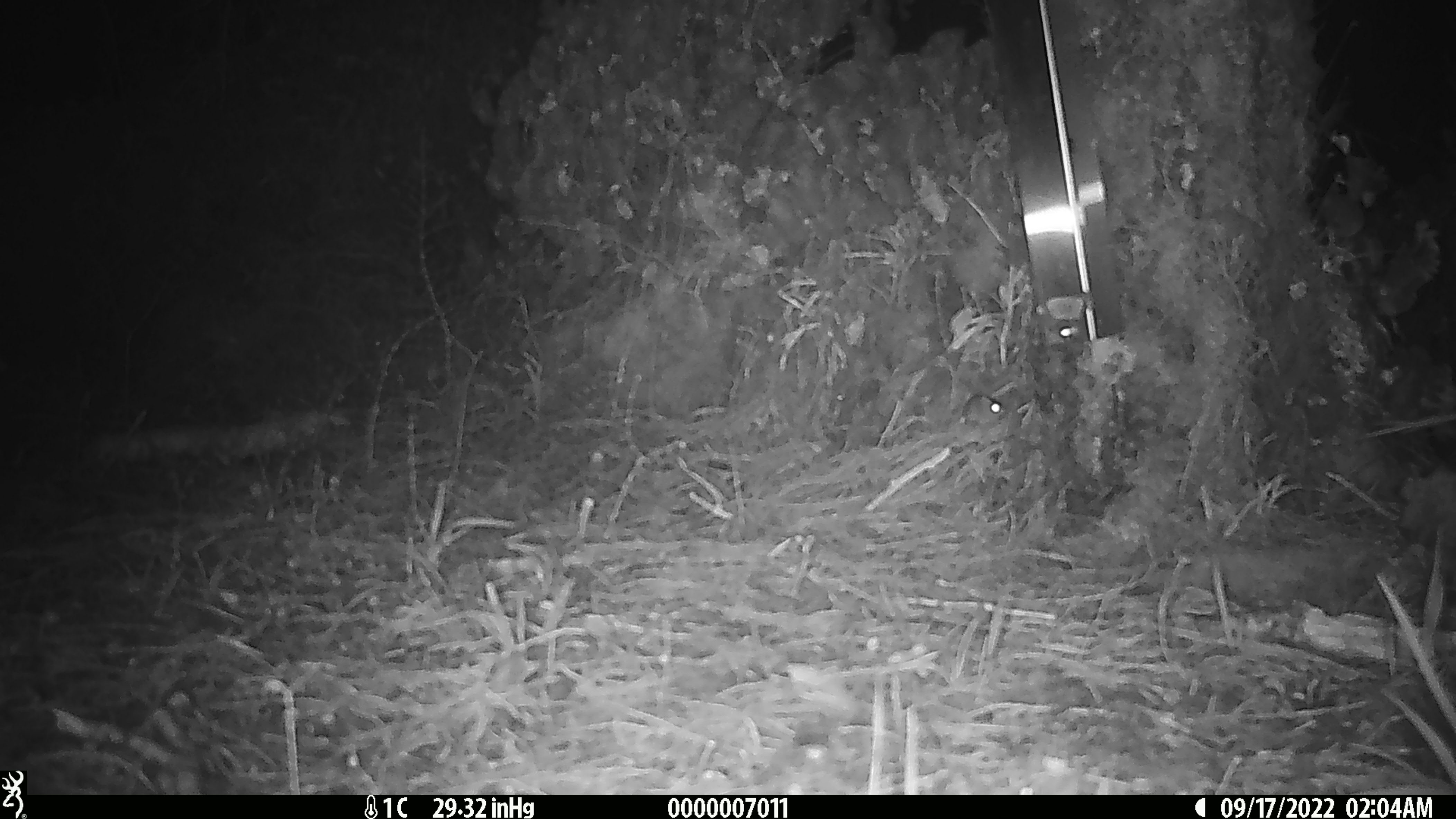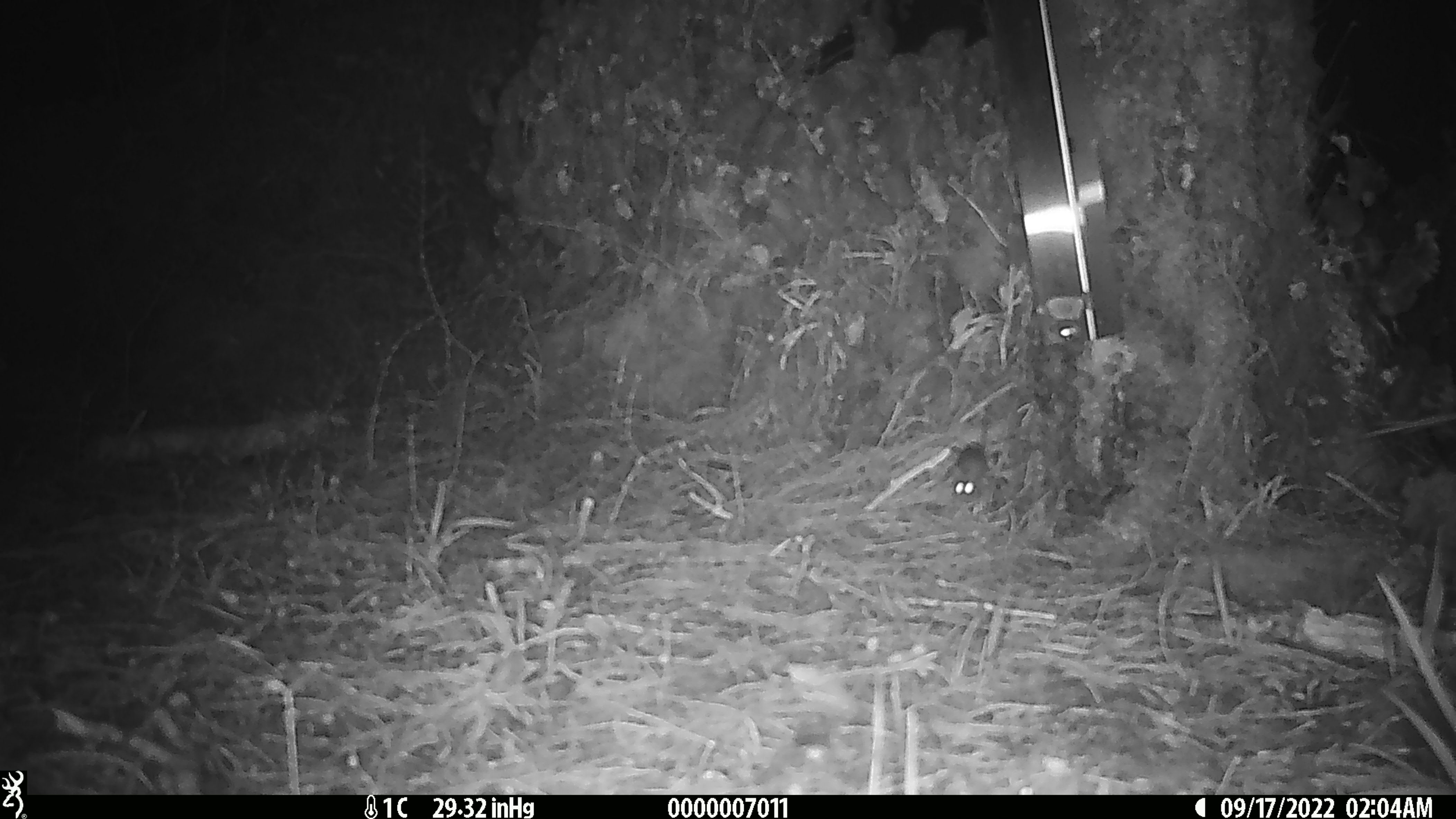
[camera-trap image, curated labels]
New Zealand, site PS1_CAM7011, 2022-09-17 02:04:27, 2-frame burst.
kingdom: Animalia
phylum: Chordata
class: Mammalia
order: Rodentia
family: Muridae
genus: Mus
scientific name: Mus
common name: mouse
Mouse (Mus).